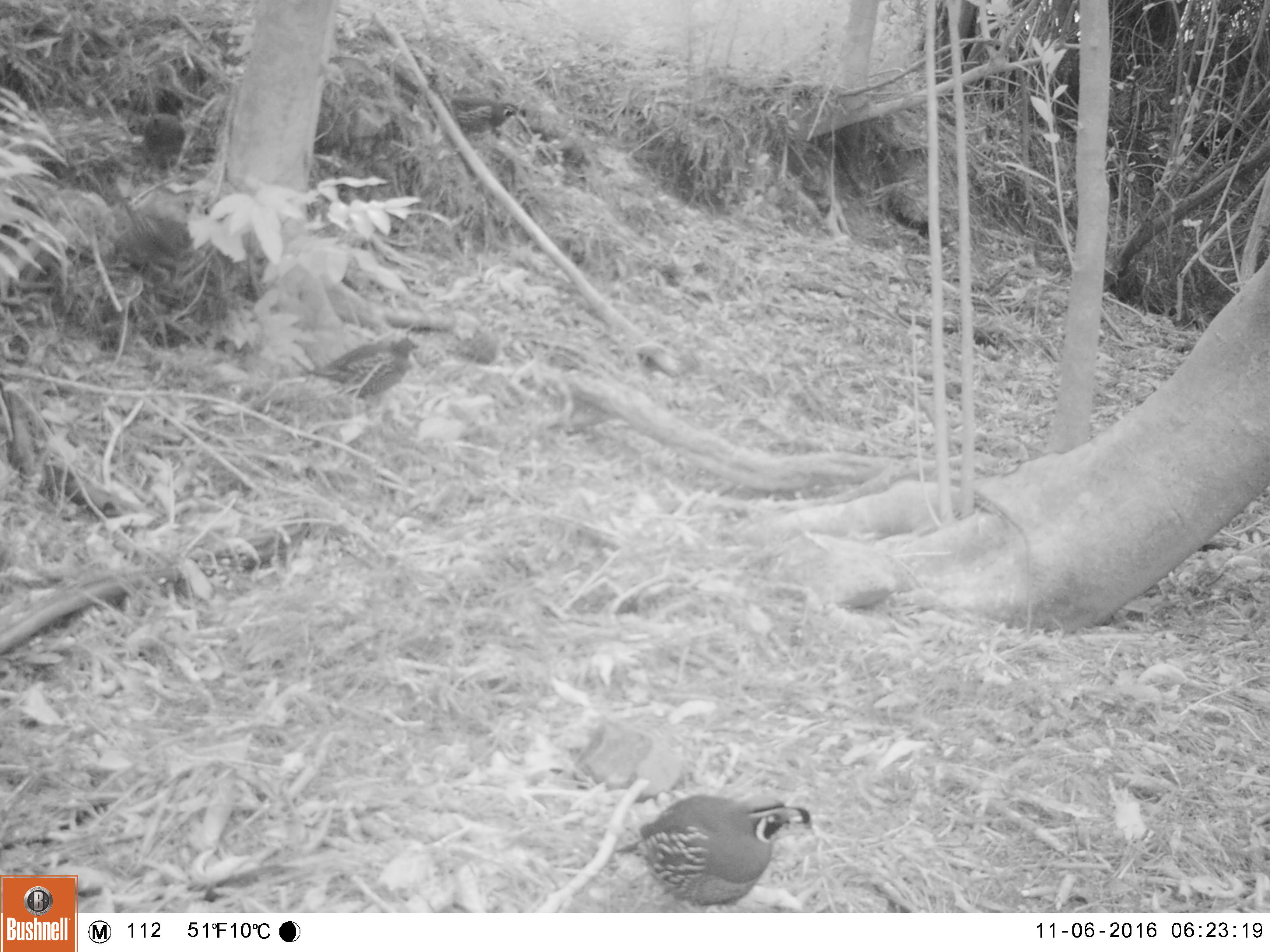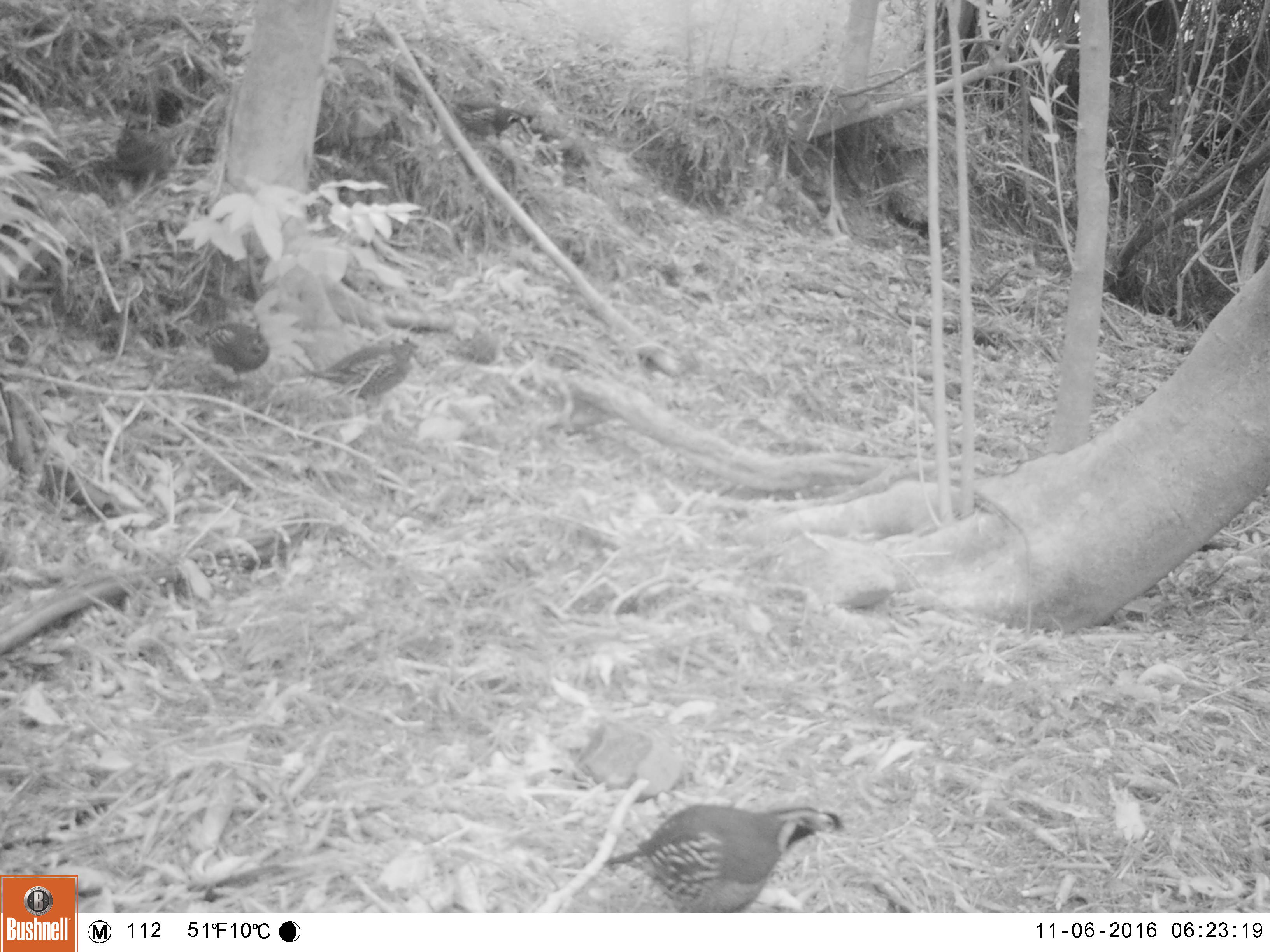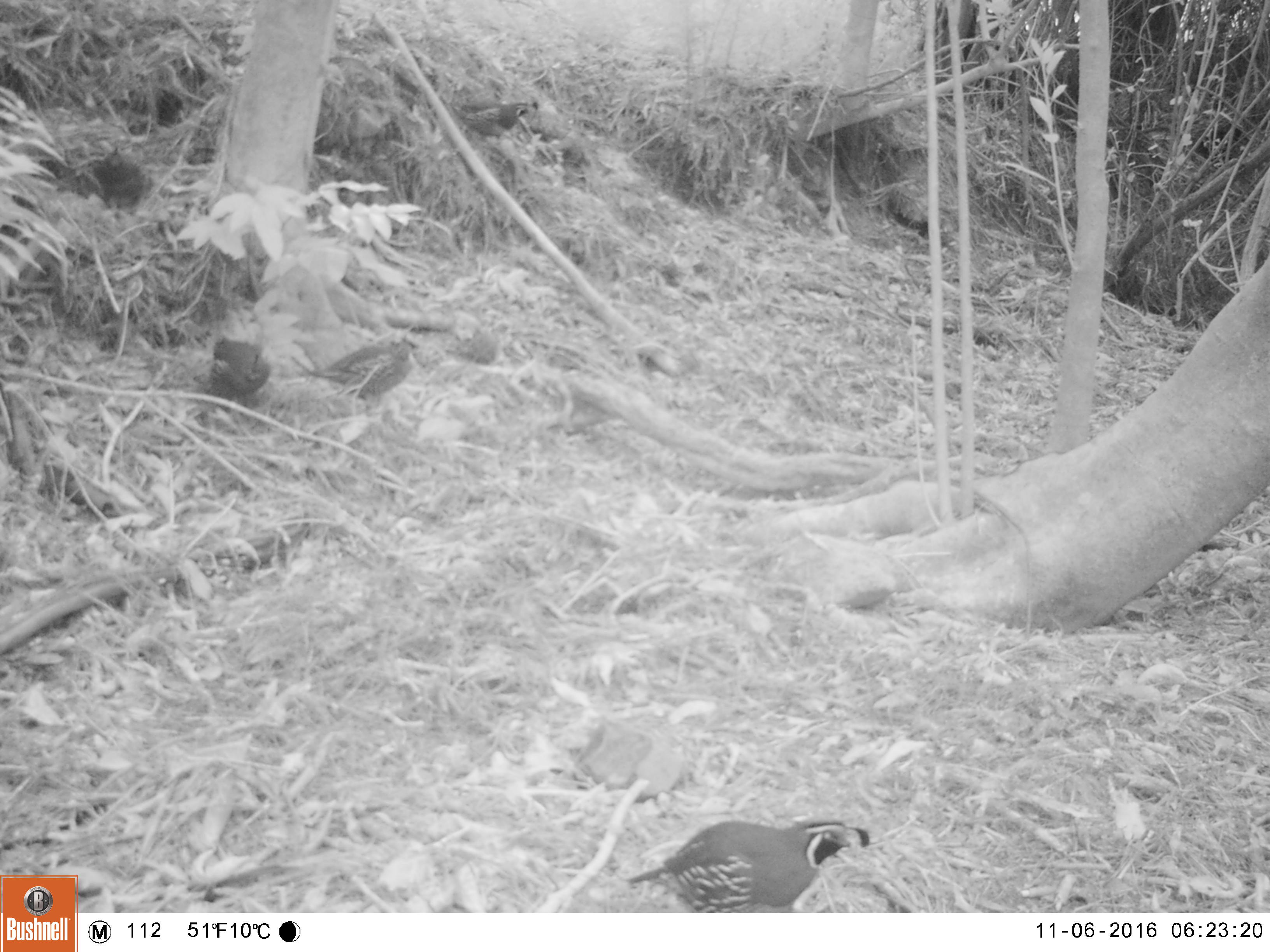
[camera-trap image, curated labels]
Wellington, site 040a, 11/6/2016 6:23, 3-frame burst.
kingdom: Animalia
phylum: Chordata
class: Aves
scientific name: Aves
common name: bird